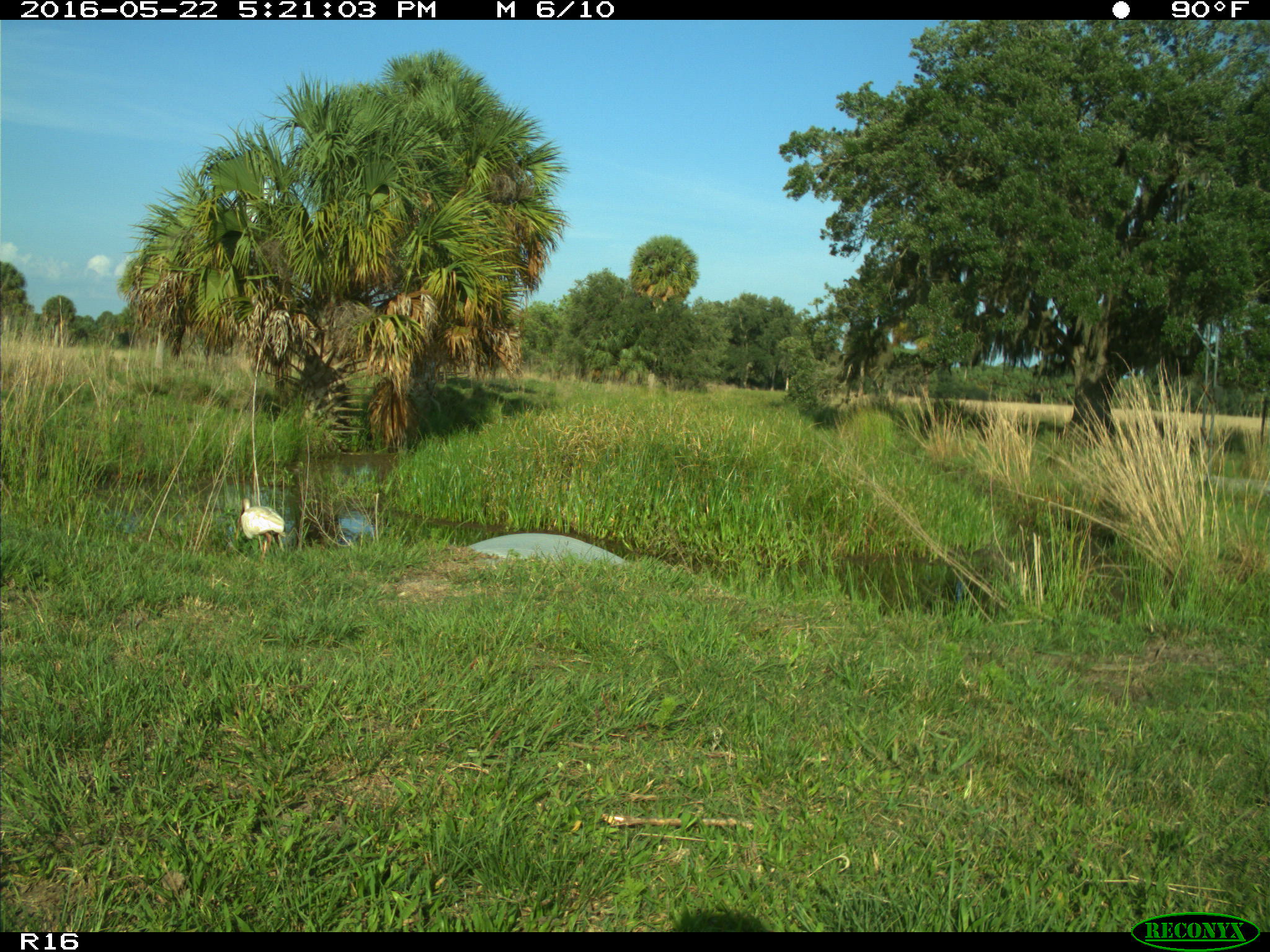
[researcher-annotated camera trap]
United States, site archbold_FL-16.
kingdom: Animalia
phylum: Chordata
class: Aves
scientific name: Aves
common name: birds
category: unidentified bird